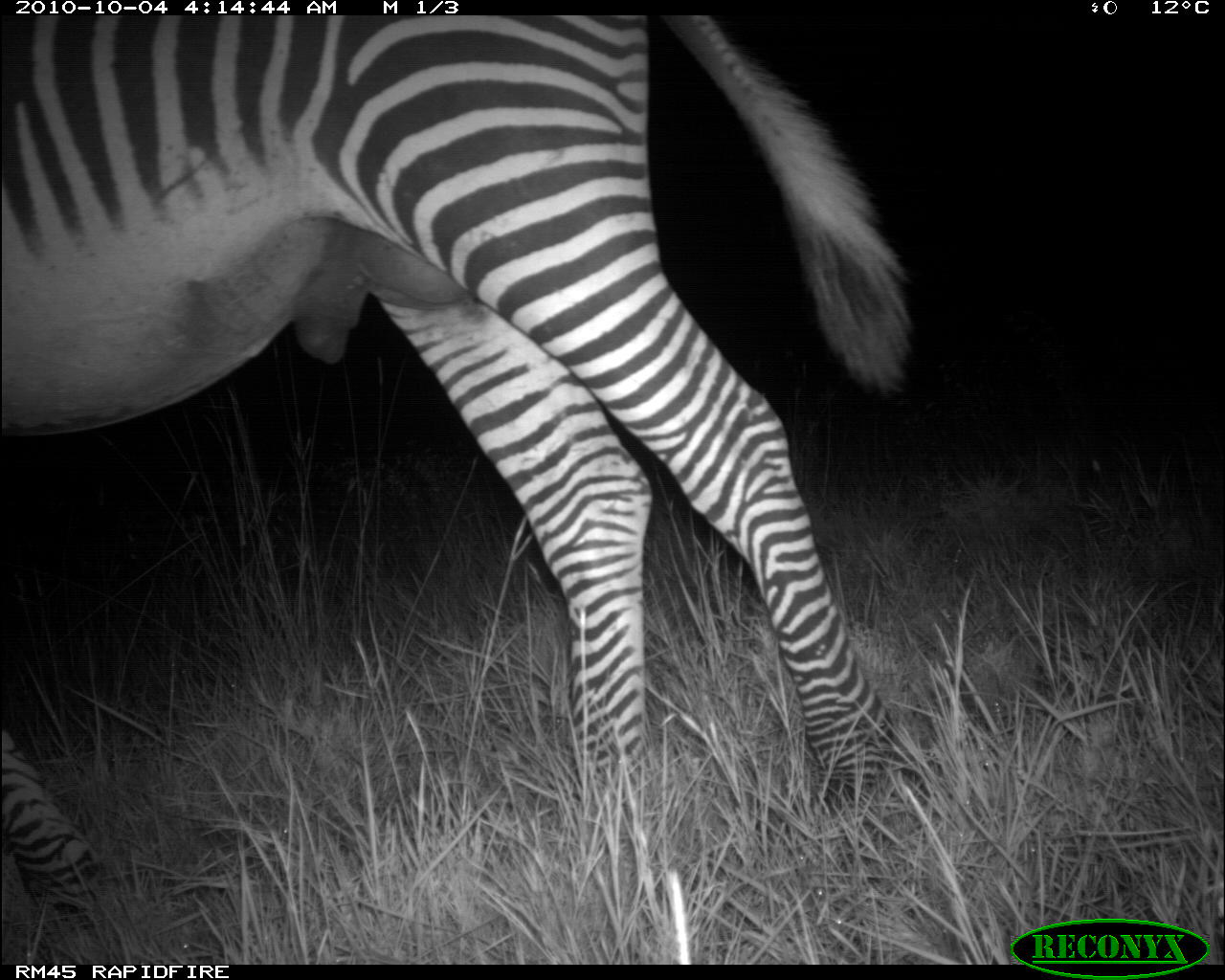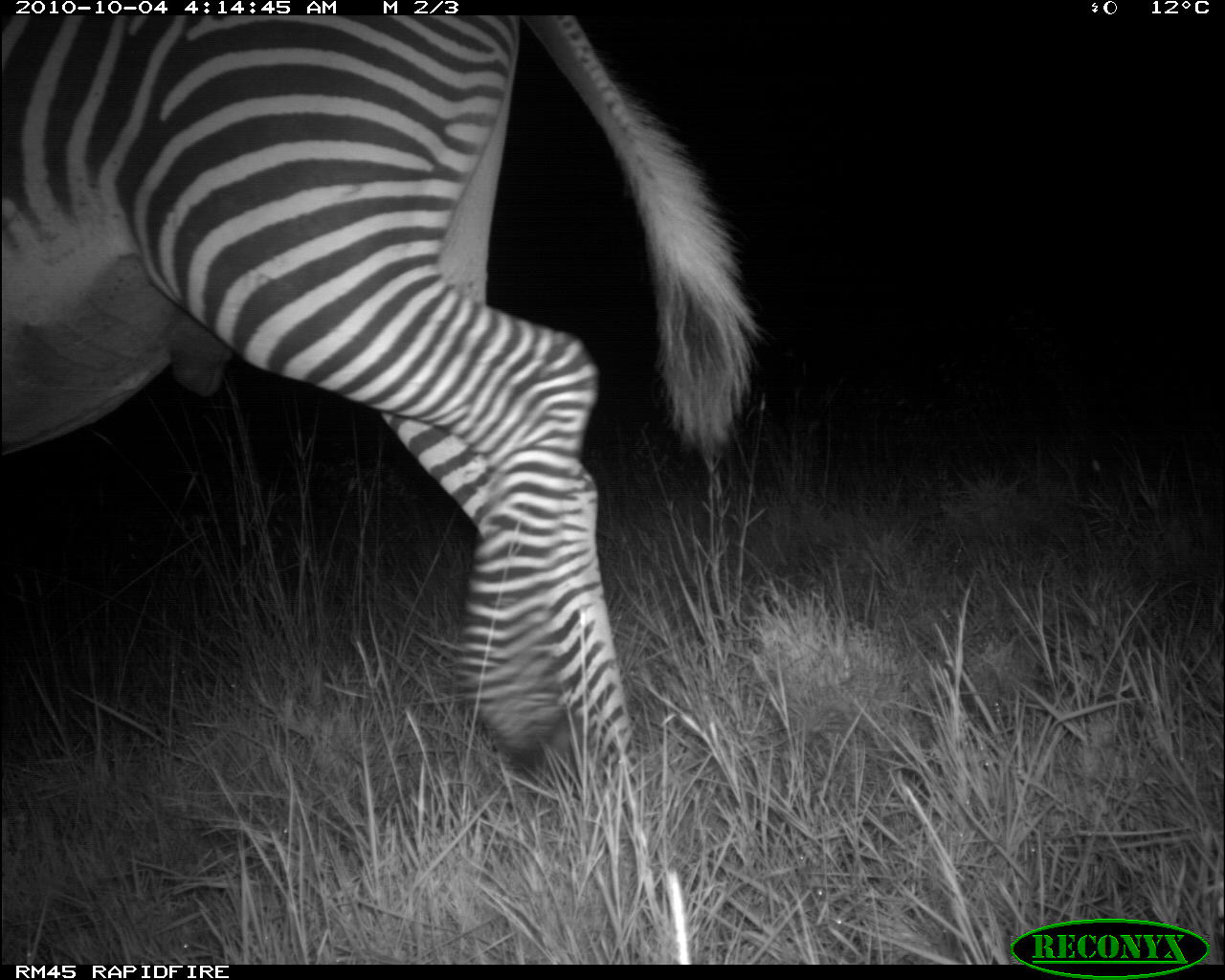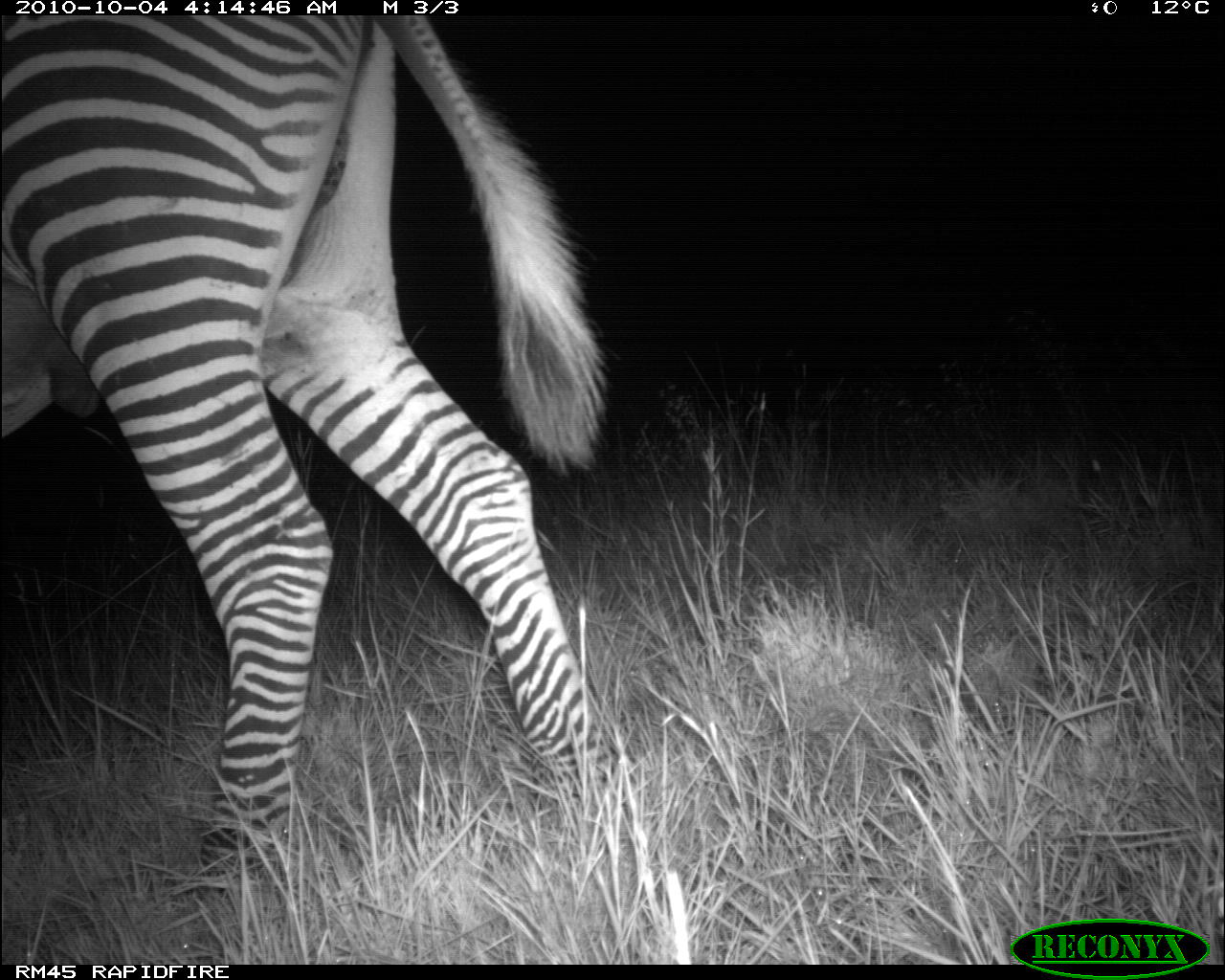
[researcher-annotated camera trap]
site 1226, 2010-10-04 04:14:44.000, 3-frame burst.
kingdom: Animalia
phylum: Chordata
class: Mammalia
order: Perissodactyla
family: Equidae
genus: Equus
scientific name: Equus grevyi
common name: grévy's zebra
Equus grevyi (grévy's zebra), count 1.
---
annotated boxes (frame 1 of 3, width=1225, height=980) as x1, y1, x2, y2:
equus grevyi: 0, 11, 911, 917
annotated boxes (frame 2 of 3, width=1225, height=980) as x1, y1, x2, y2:
equus grevyi: 2, 15, 757, 781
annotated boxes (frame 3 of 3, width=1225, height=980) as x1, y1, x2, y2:
equus grevyi: 0, 14, 612, 884